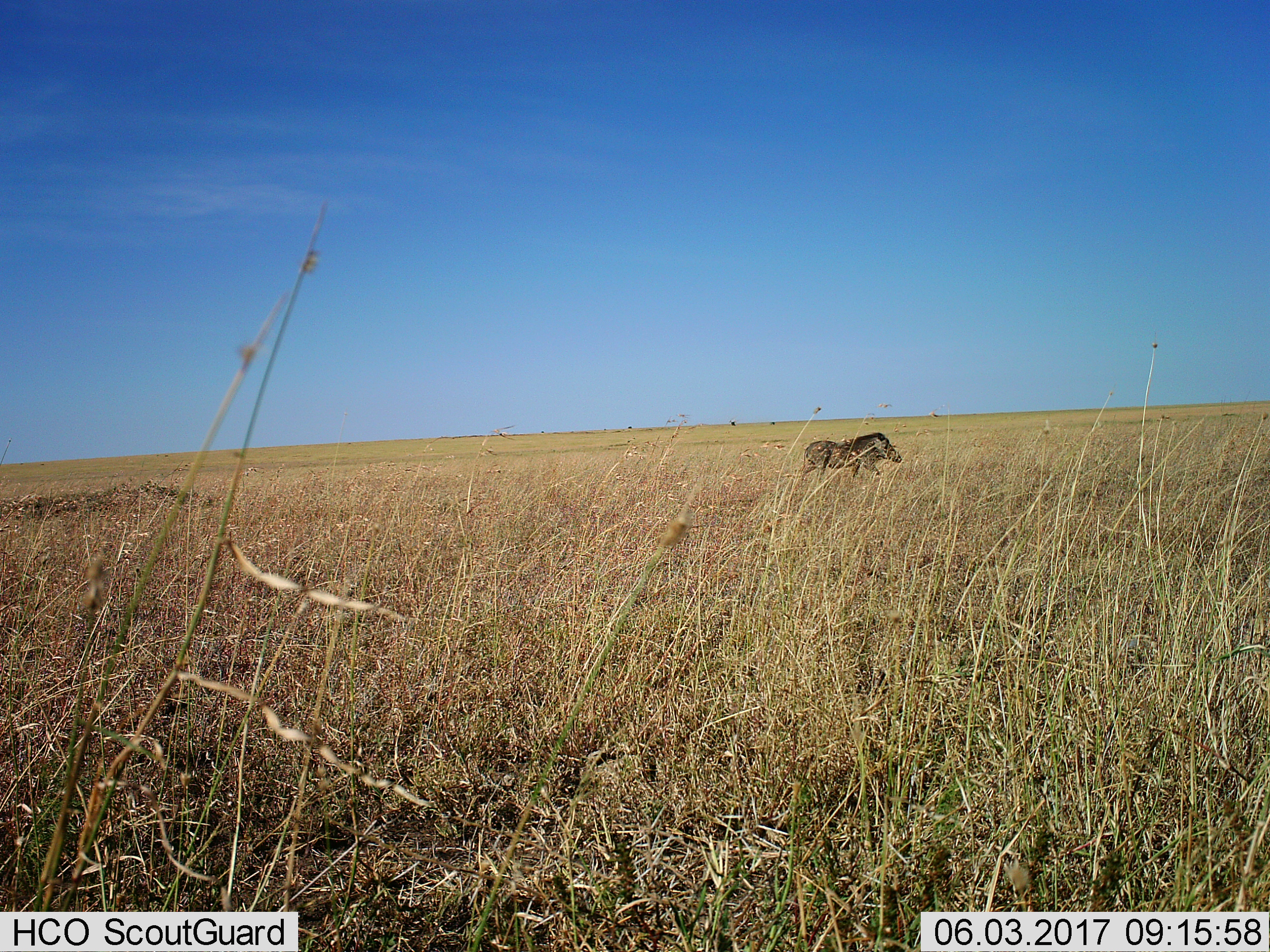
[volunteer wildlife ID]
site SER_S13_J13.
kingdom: Animalia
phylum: Chordata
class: Mammalia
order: Artiodactyla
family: Suidae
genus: Phacochoerus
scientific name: Phacochoerus africanus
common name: warthog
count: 1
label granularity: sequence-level